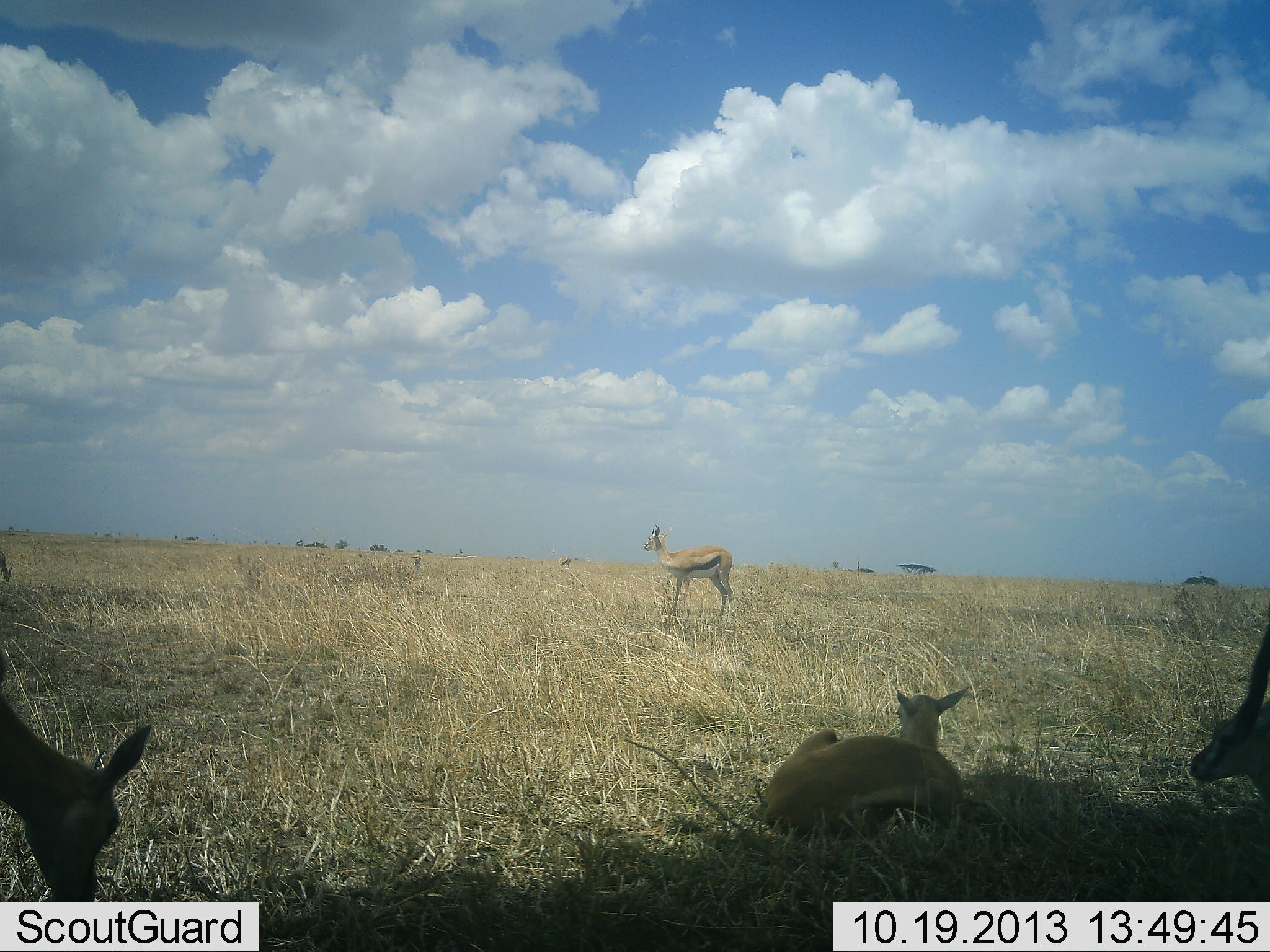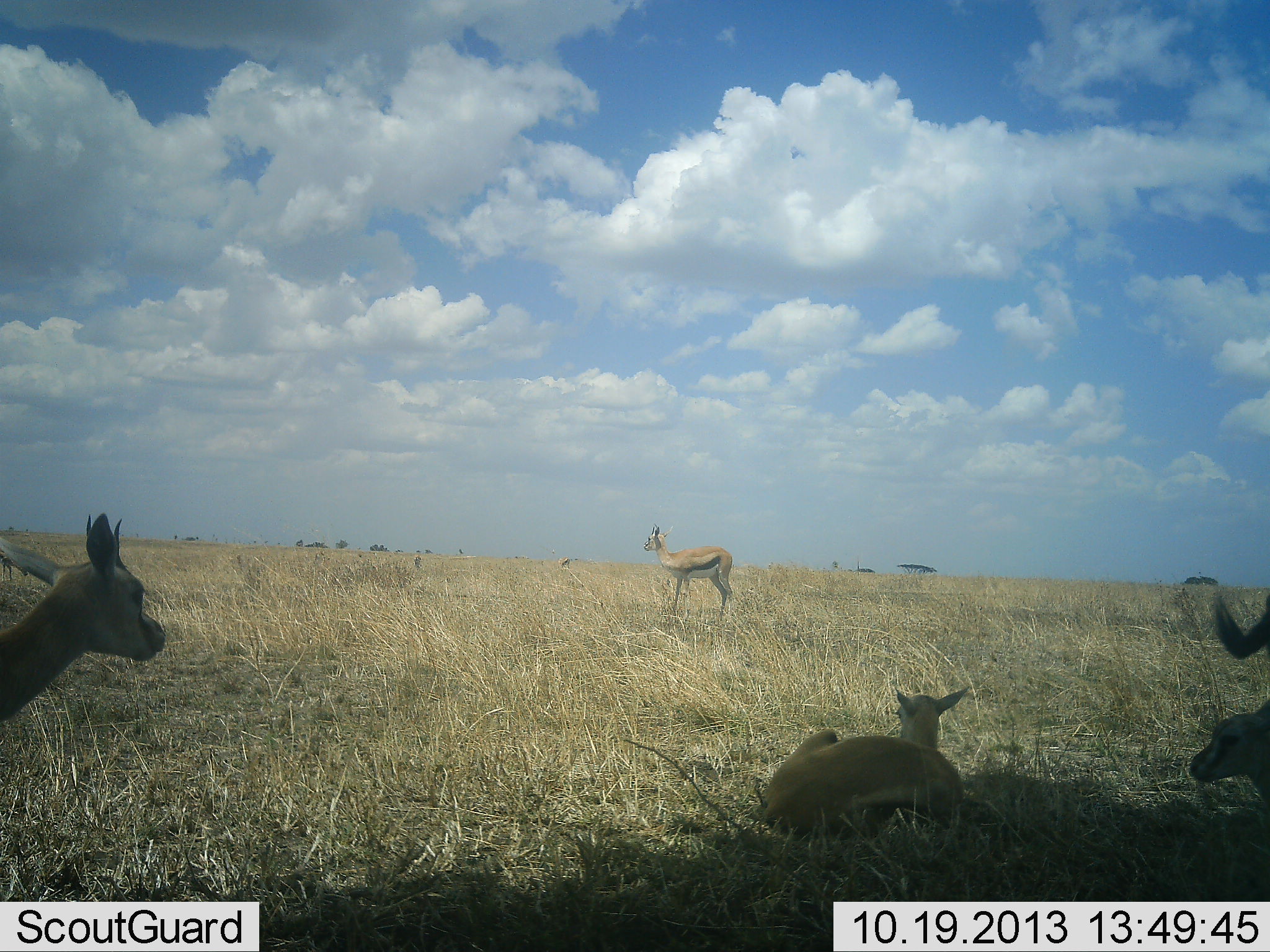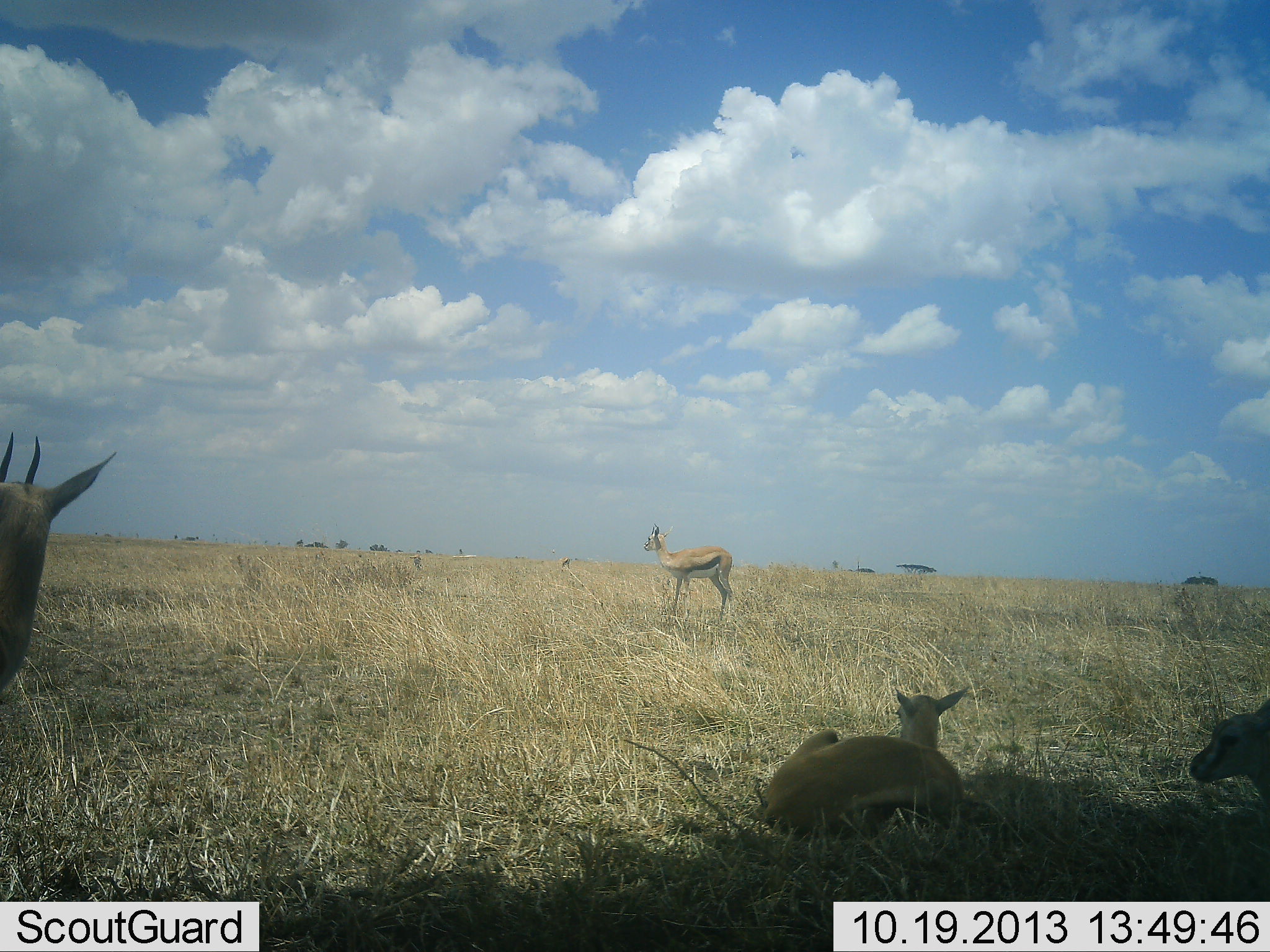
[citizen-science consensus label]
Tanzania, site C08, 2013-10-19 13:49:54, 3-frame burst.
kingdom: Animalia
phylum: Chordata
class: Mammalia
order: Artiodactyla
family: Bovidae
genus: Eudorcas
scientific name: Eudorcas thomsonii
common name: thomson's gazelle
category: gazellethomsons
Gazellethomsons (thomson's gazelle) (Eudorcas thomsonii), count 5. Behavior (volunteer vote fractions): standing 83%, resting 89%, moving 11%, interacting 0%. Young present (vote fraction): 0%. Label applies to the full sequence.